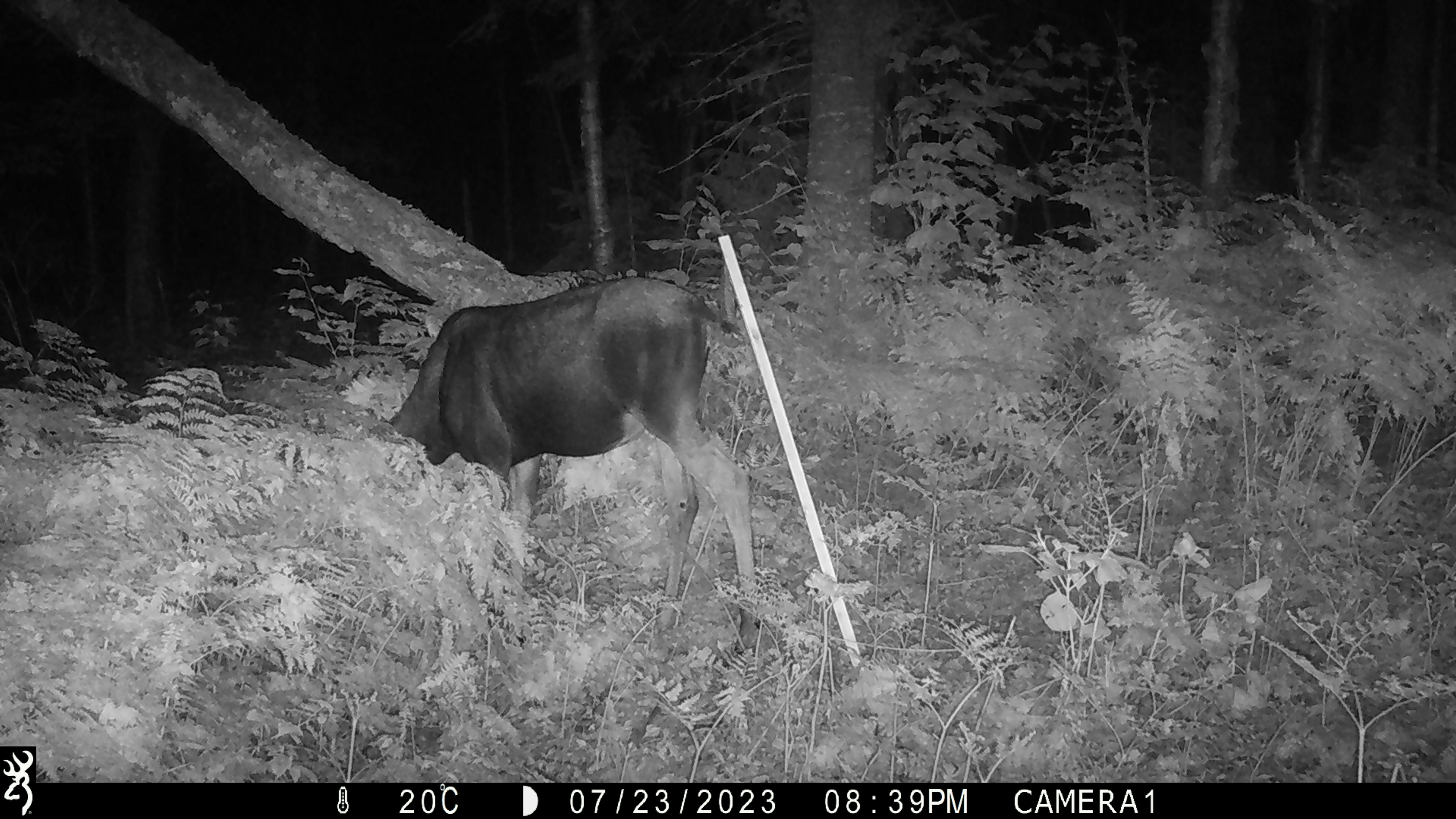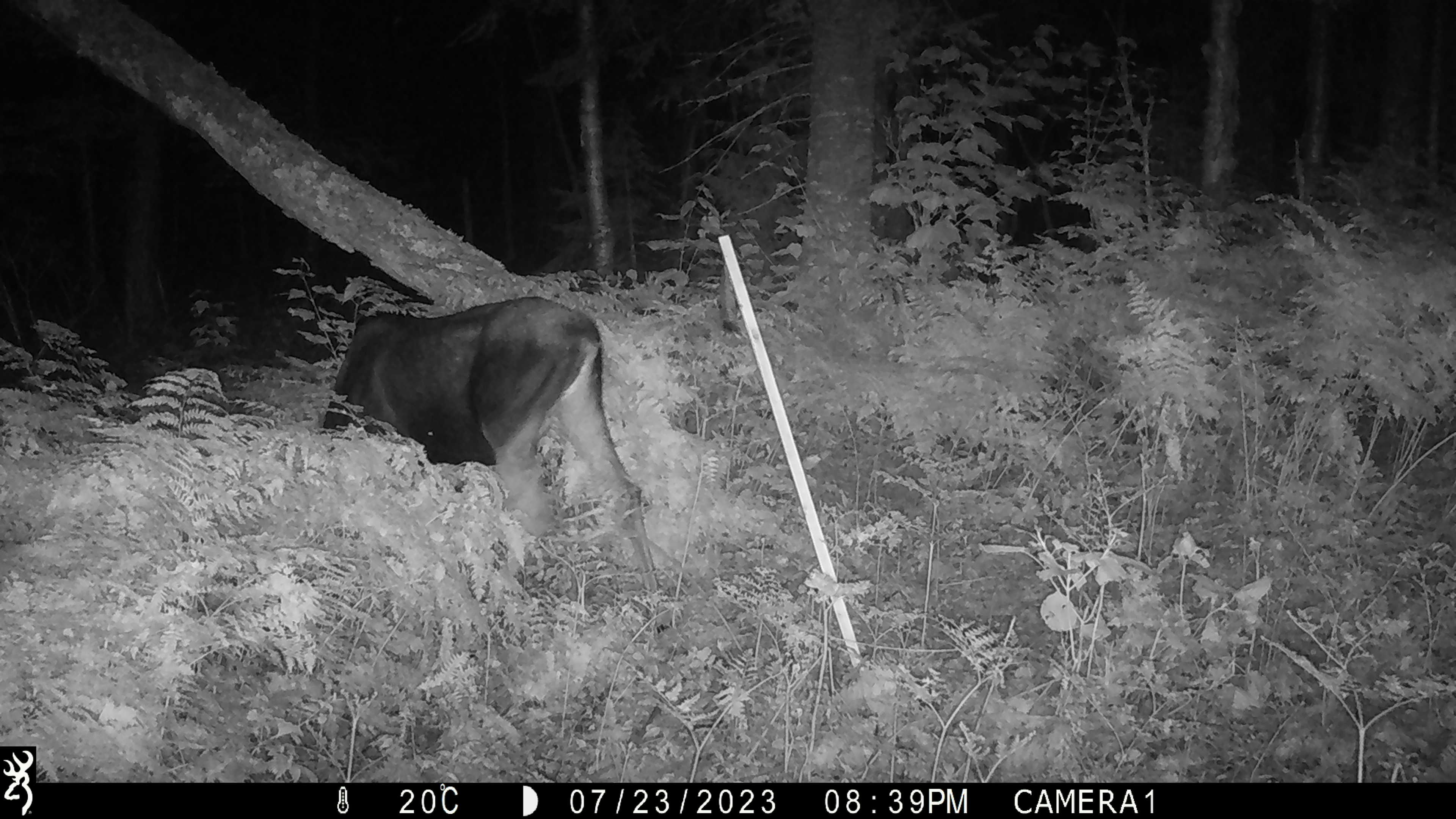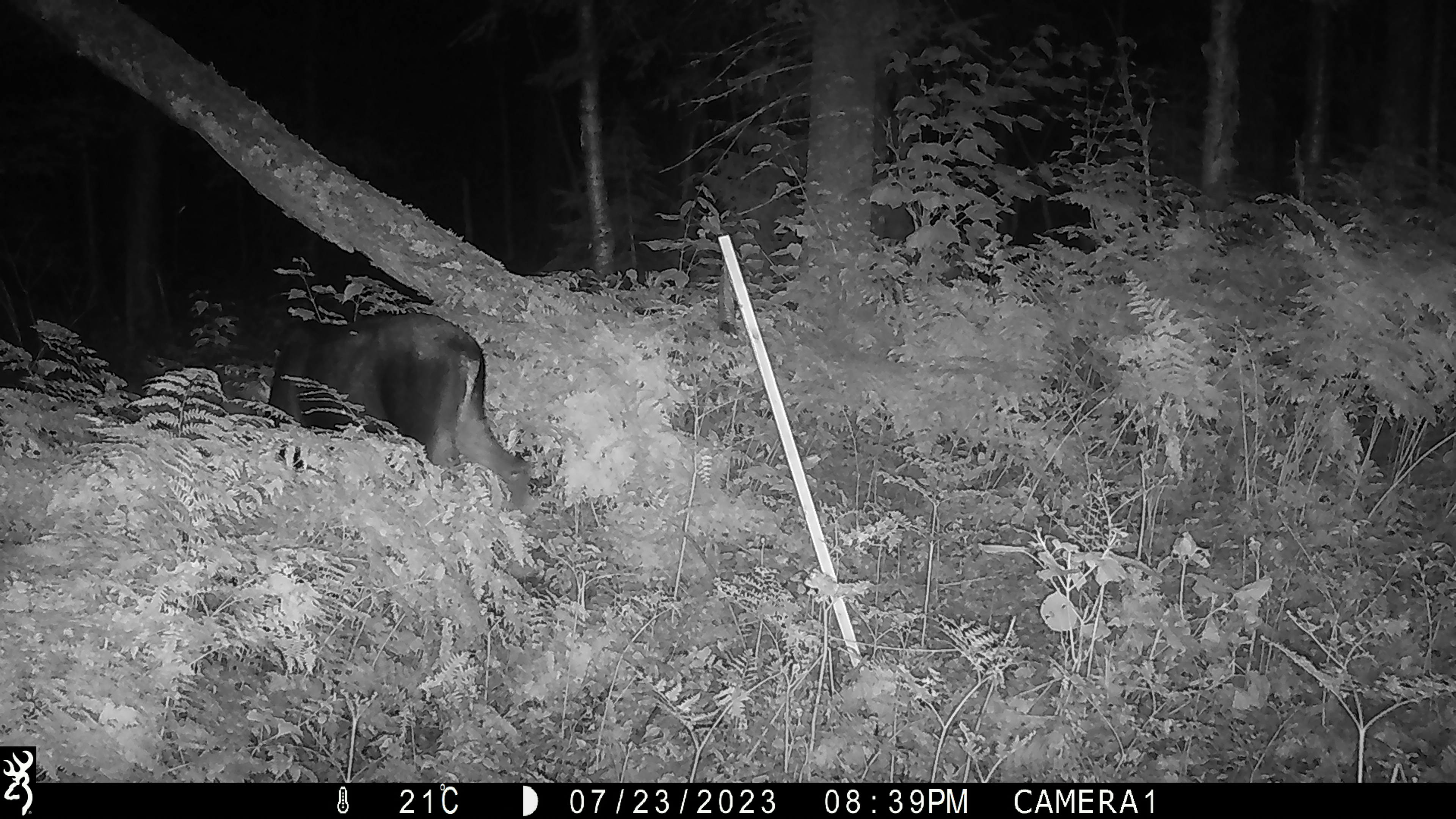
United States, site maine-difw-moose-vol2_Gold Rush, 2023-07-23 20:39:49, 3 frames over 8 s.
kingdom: Animalia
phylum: Chordata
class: Mammalia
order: Artiodactyla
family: Cervidae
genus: Alces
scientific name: Alces alces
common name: moose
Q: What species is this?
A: Moose (Alces alces).